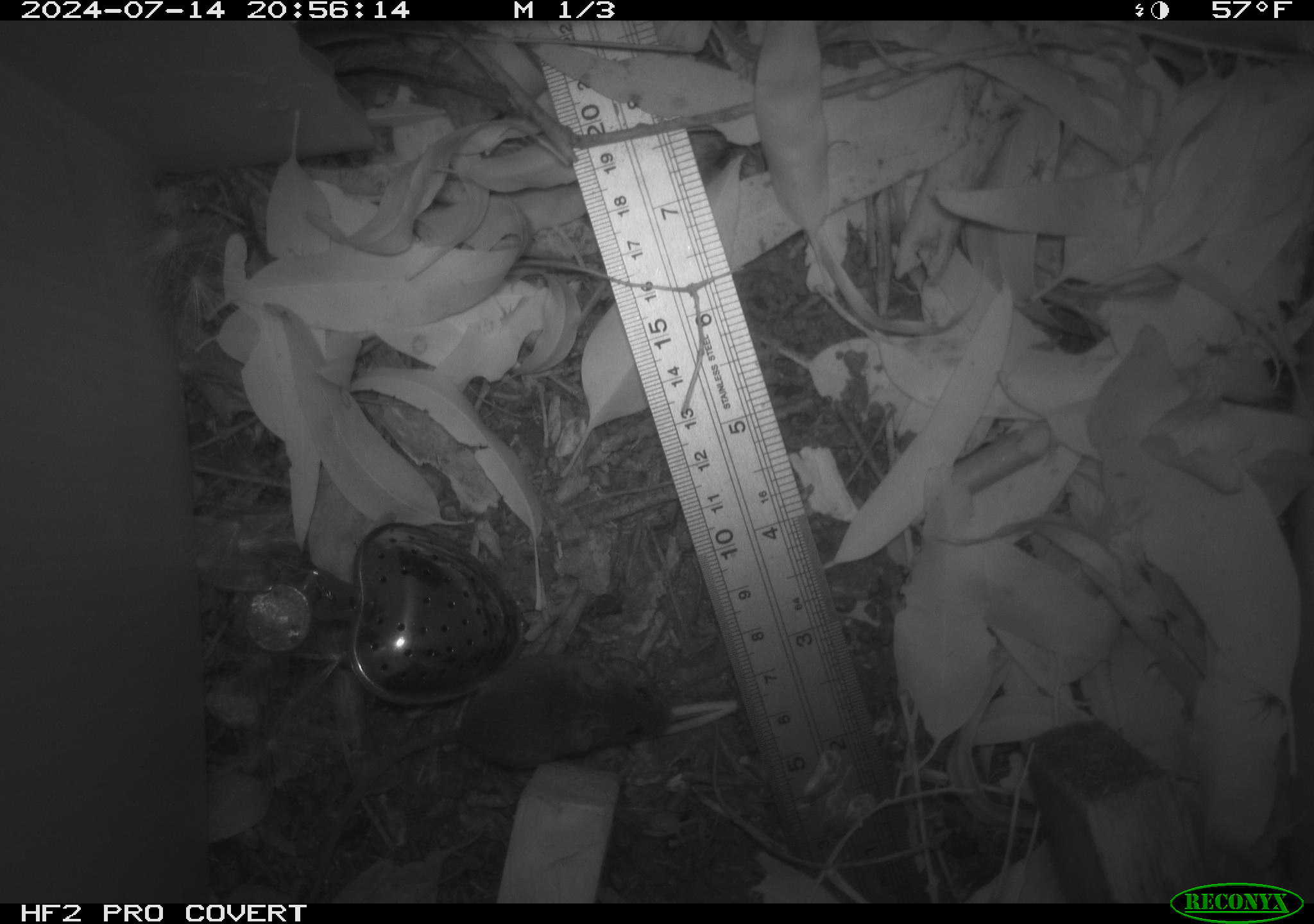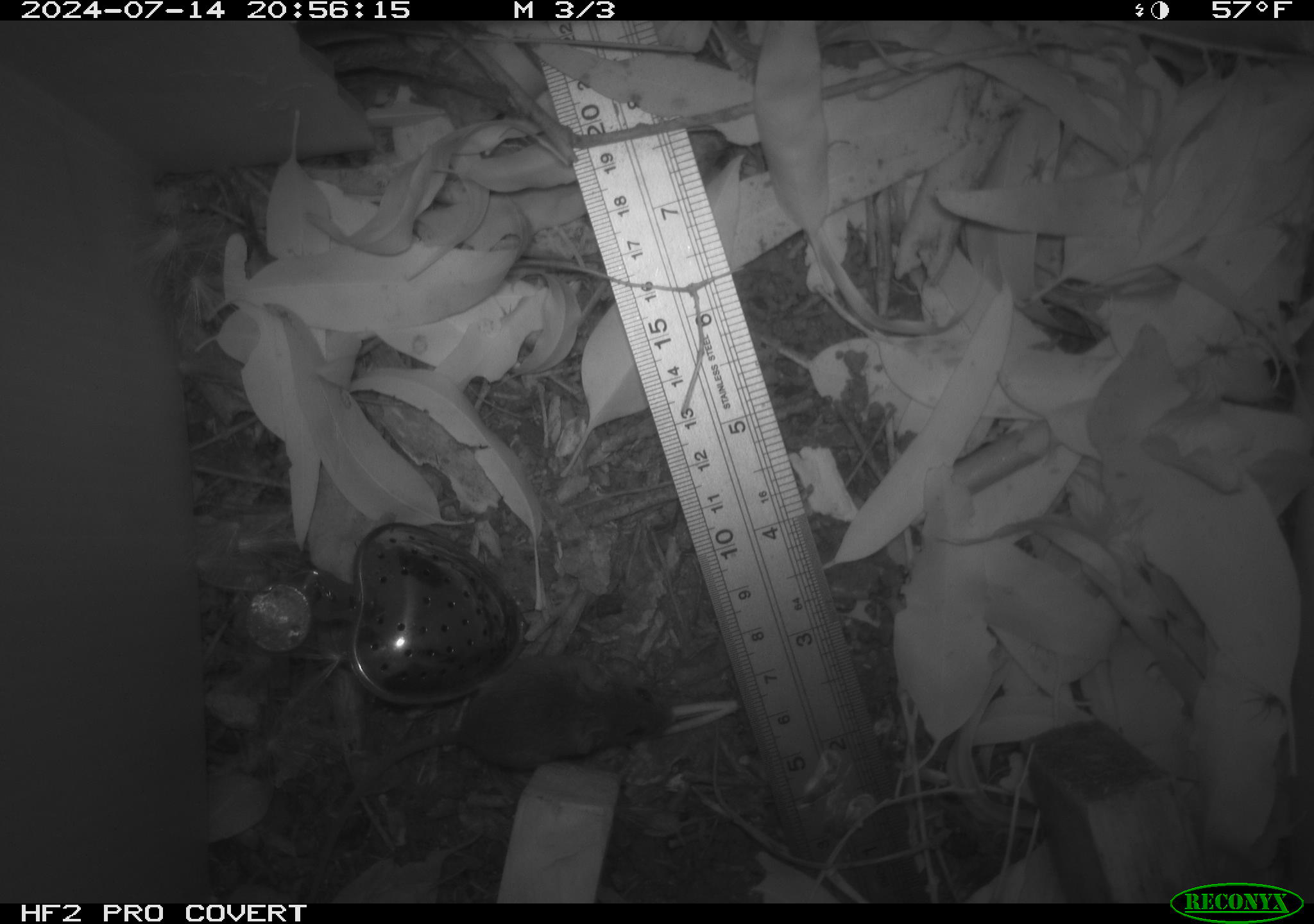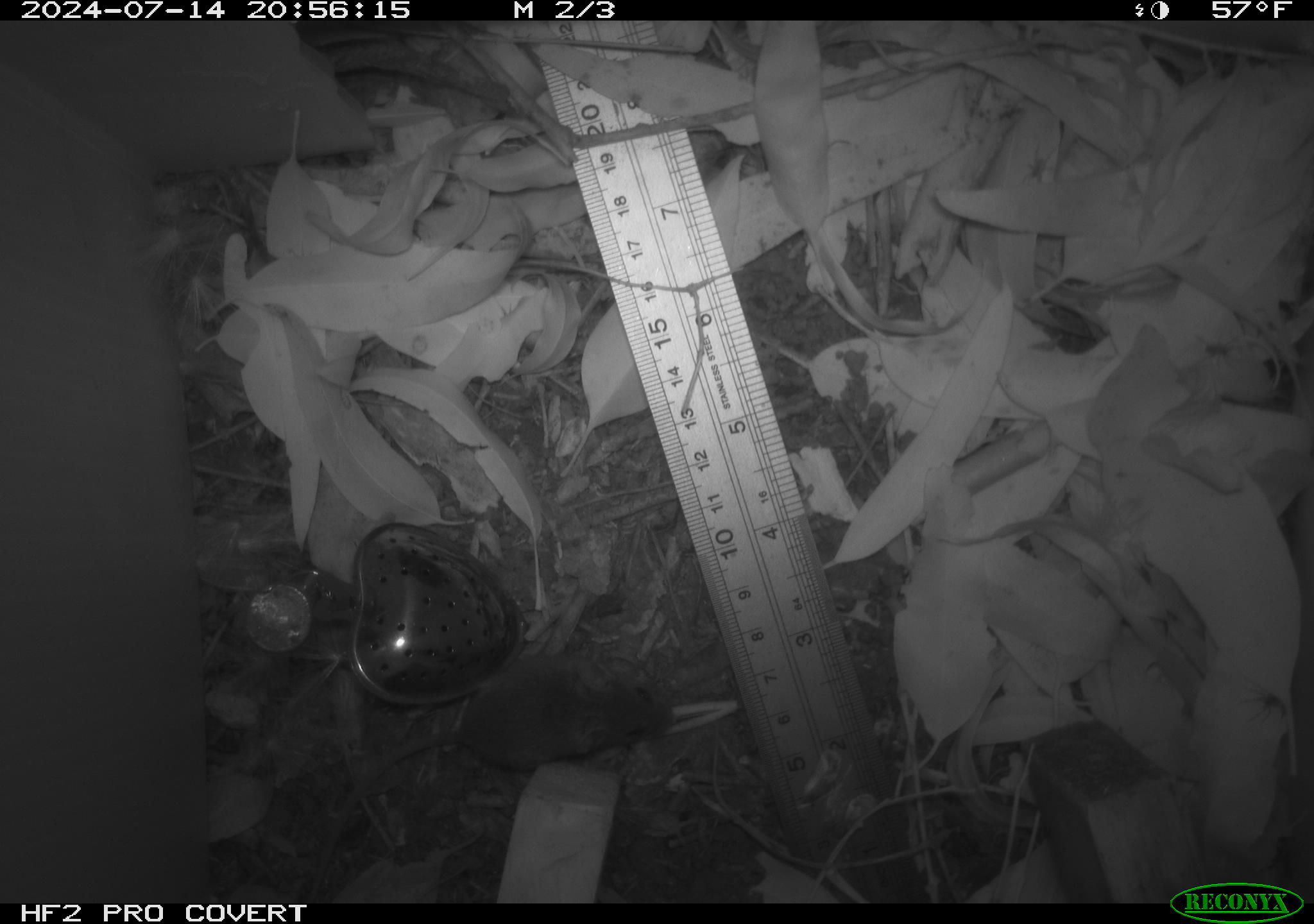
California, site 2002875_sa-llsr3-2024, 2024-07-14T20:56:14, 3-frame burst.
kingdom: Animalia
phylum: Chordata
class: Mammalia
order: Rodentia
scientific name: Rodentia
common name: mouse species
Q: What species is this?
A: Mouse species (Rodentia).